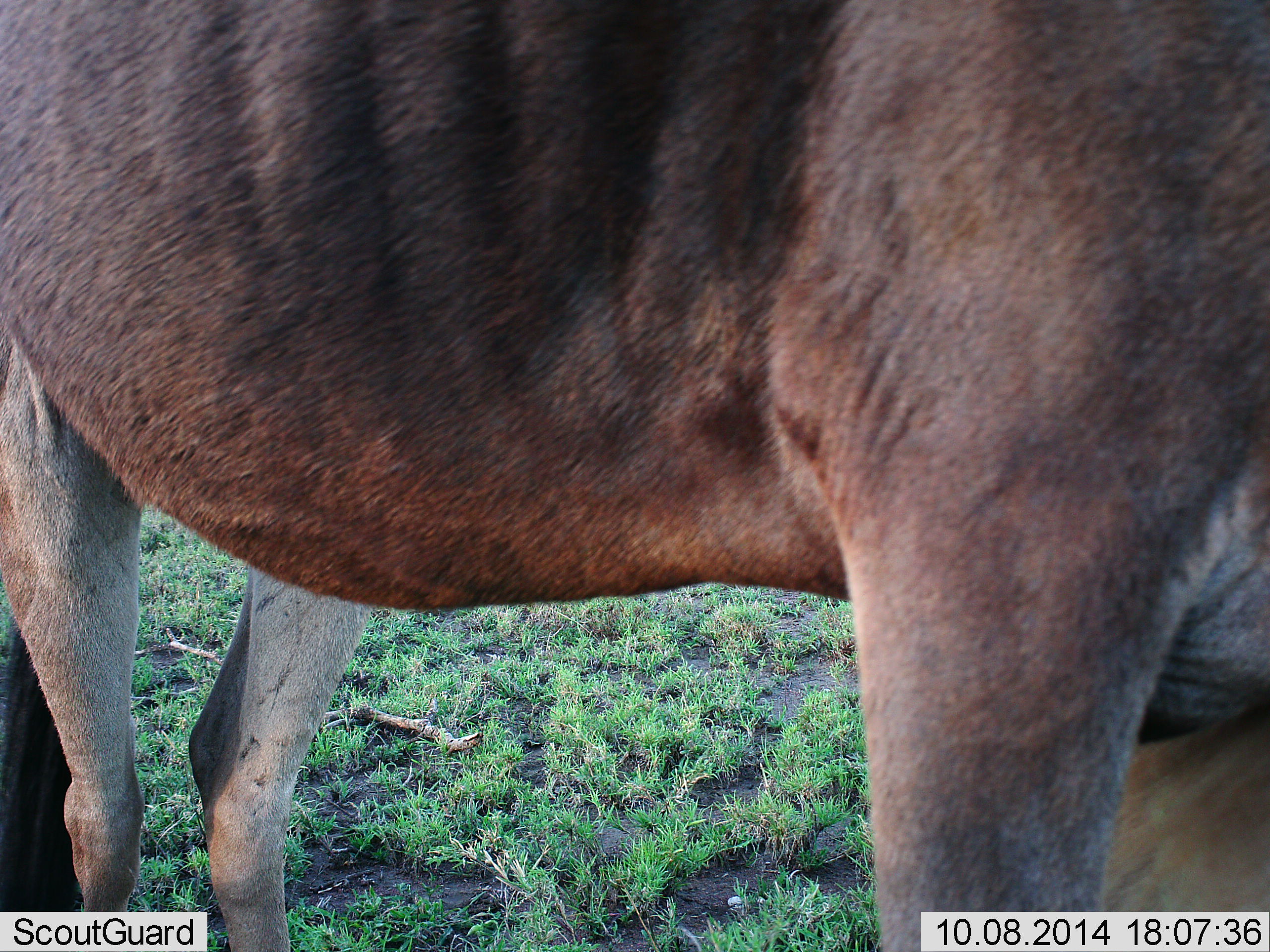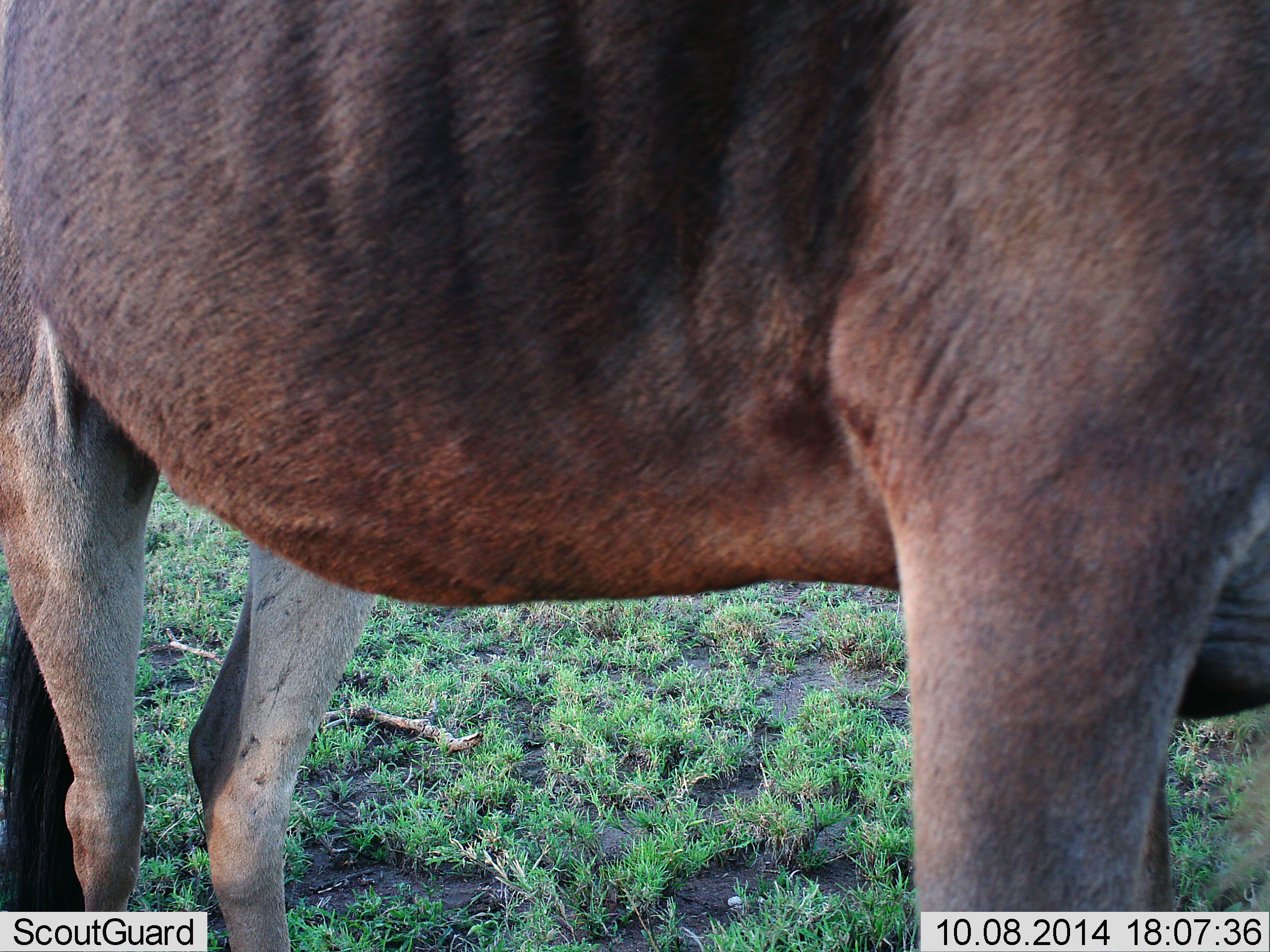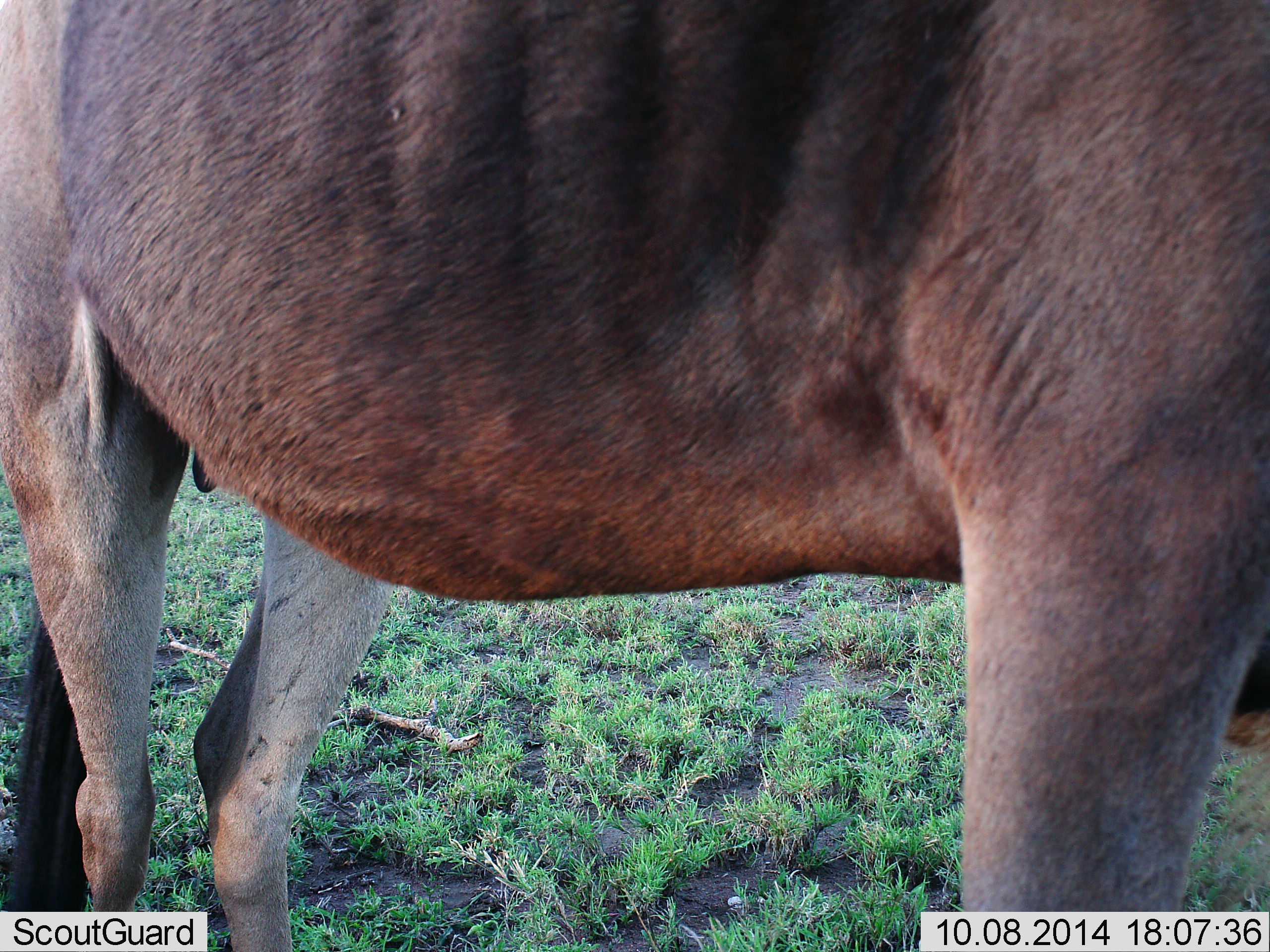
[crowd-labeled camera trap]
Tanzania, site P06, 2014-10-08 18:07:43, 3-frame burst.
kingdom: Animalia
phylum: Chordata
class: Mammalia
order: Artiodactyla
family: Bovidae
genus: Connochaetes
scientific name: Connochaetes taurinus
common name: blue wildebeest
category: wildebeest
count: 1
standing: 100%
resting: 0%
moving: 0%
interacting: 0%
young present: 0%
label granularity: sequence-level